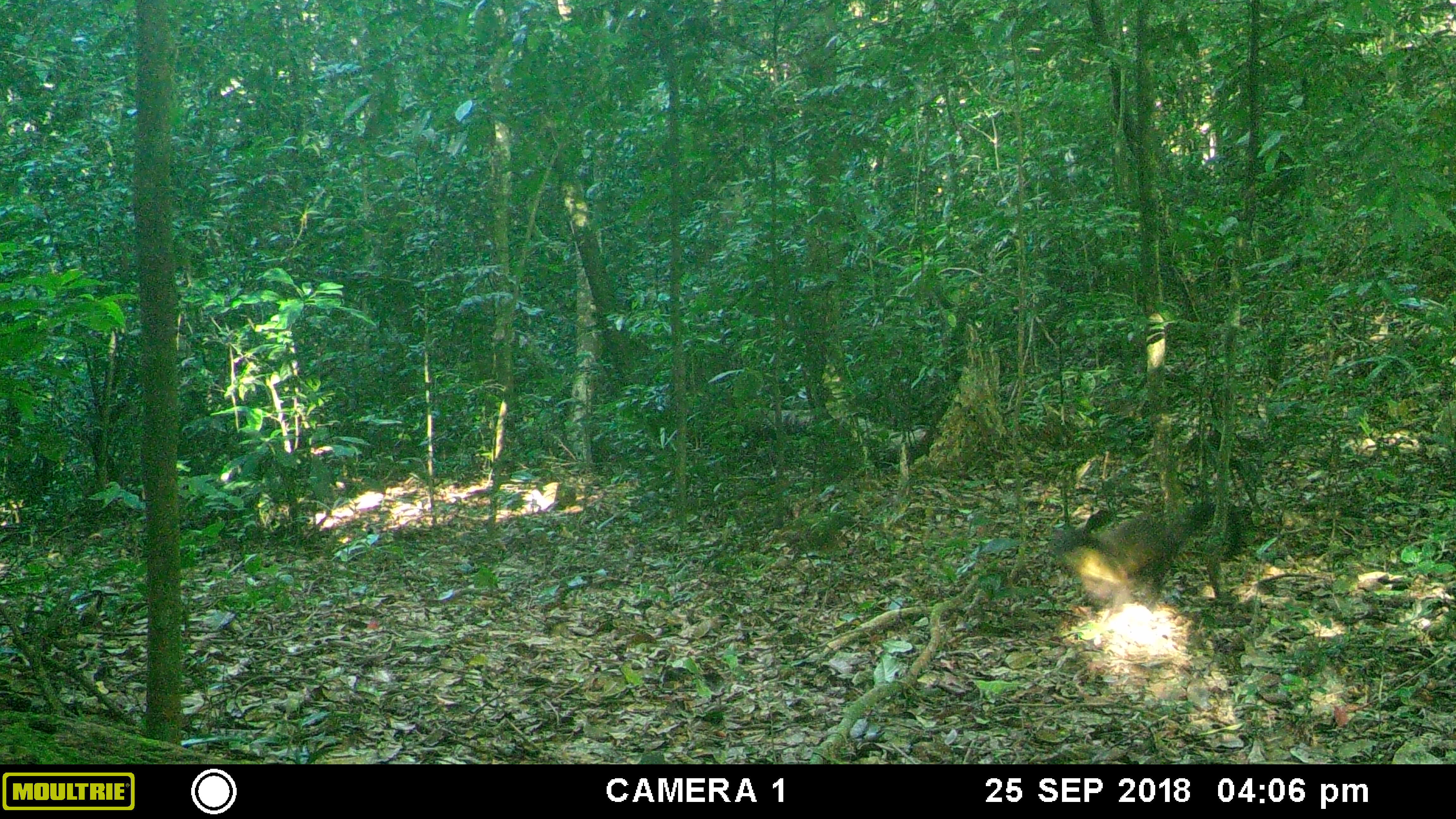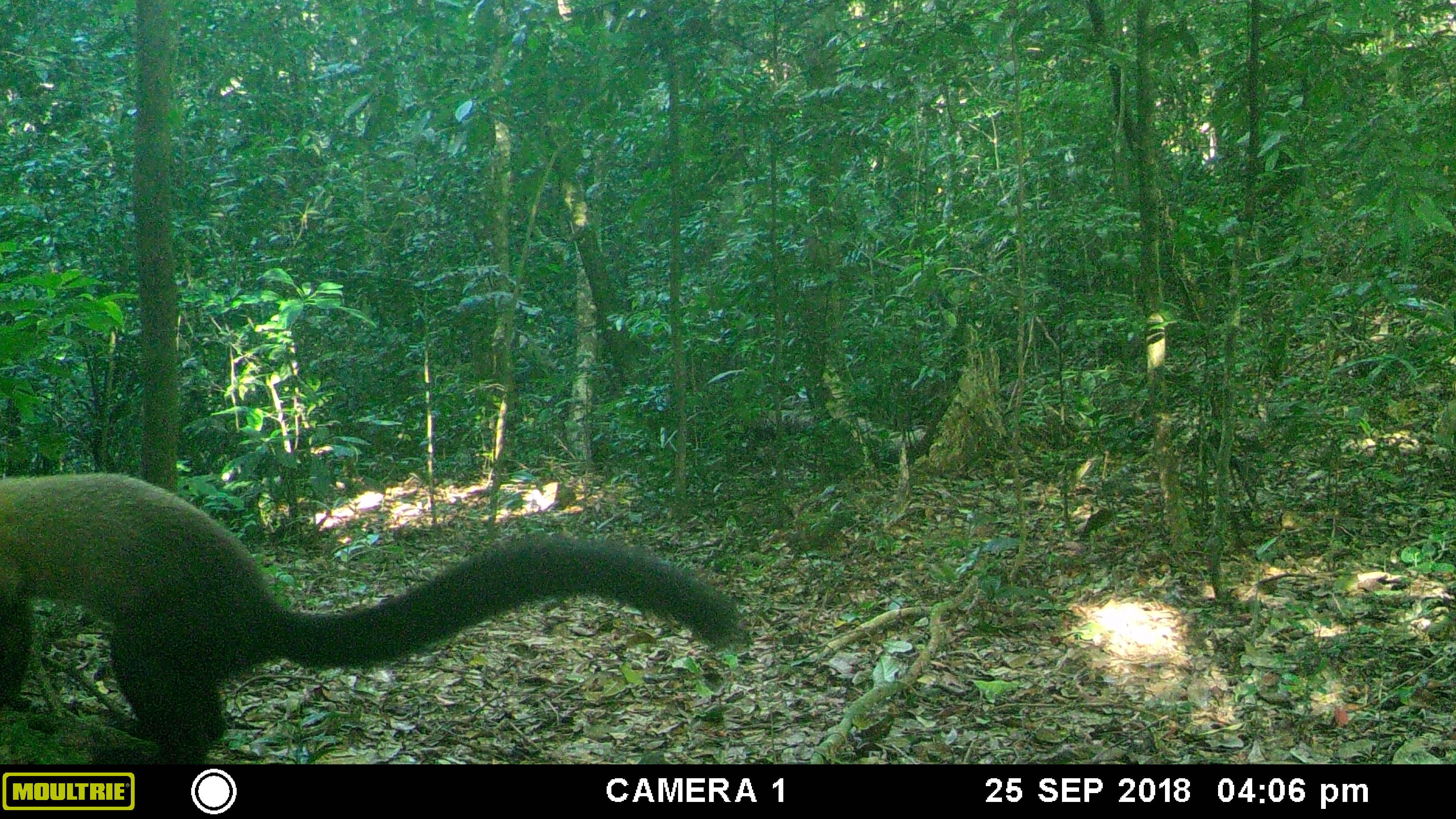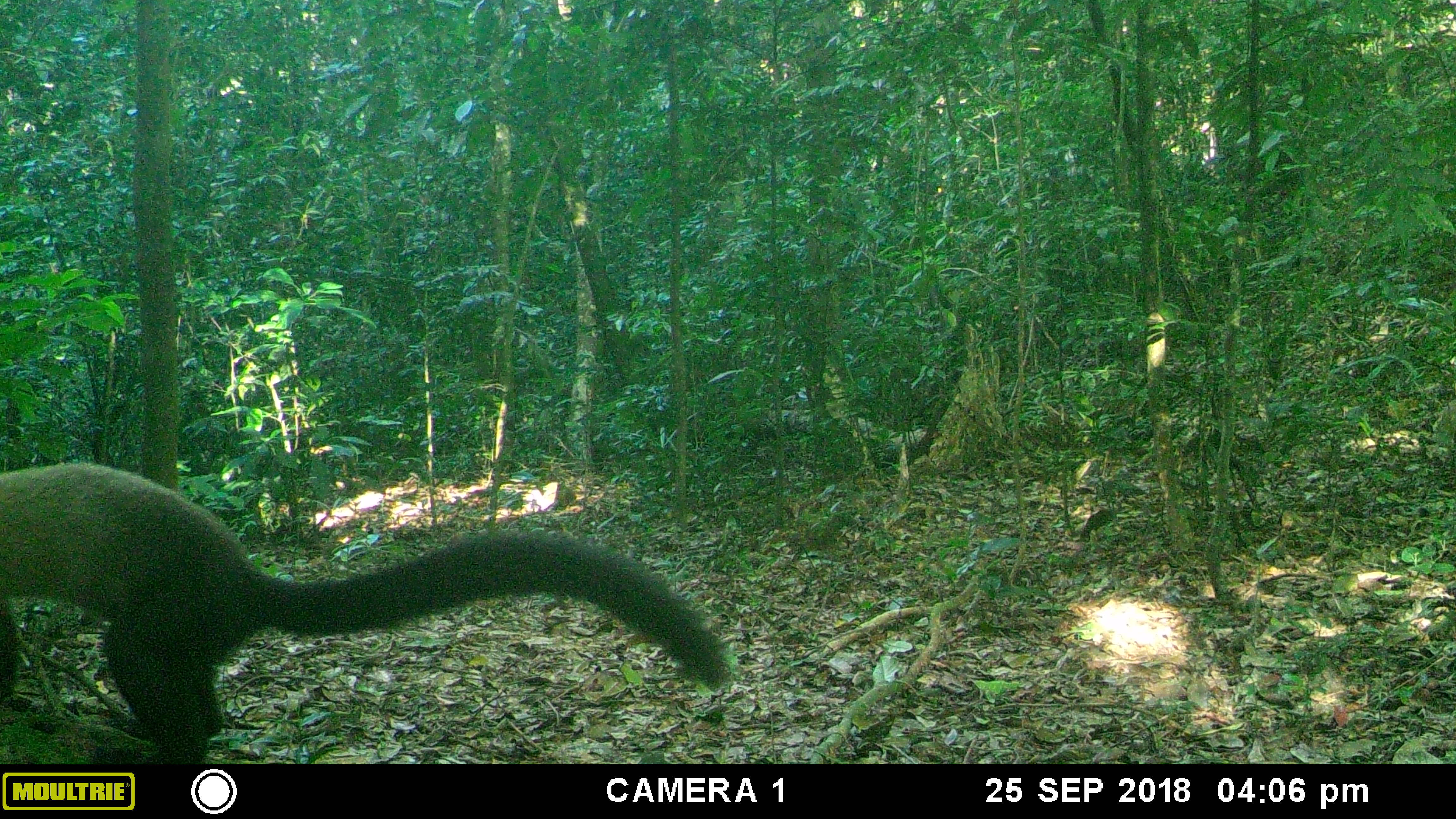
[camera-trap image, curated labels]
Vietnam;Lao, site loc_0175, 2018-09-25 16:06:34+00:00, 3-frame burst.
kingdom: Animalia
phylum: Chordata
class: Mammalia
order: Carnivora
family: Mustelidae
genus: Martes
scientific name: Martes flavigula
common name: yellow-throated marten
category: yellow throated marten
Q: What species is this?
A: Yellow throated marten (yellow-throated marten) (Martes flavigula).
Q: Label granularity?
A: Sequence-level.